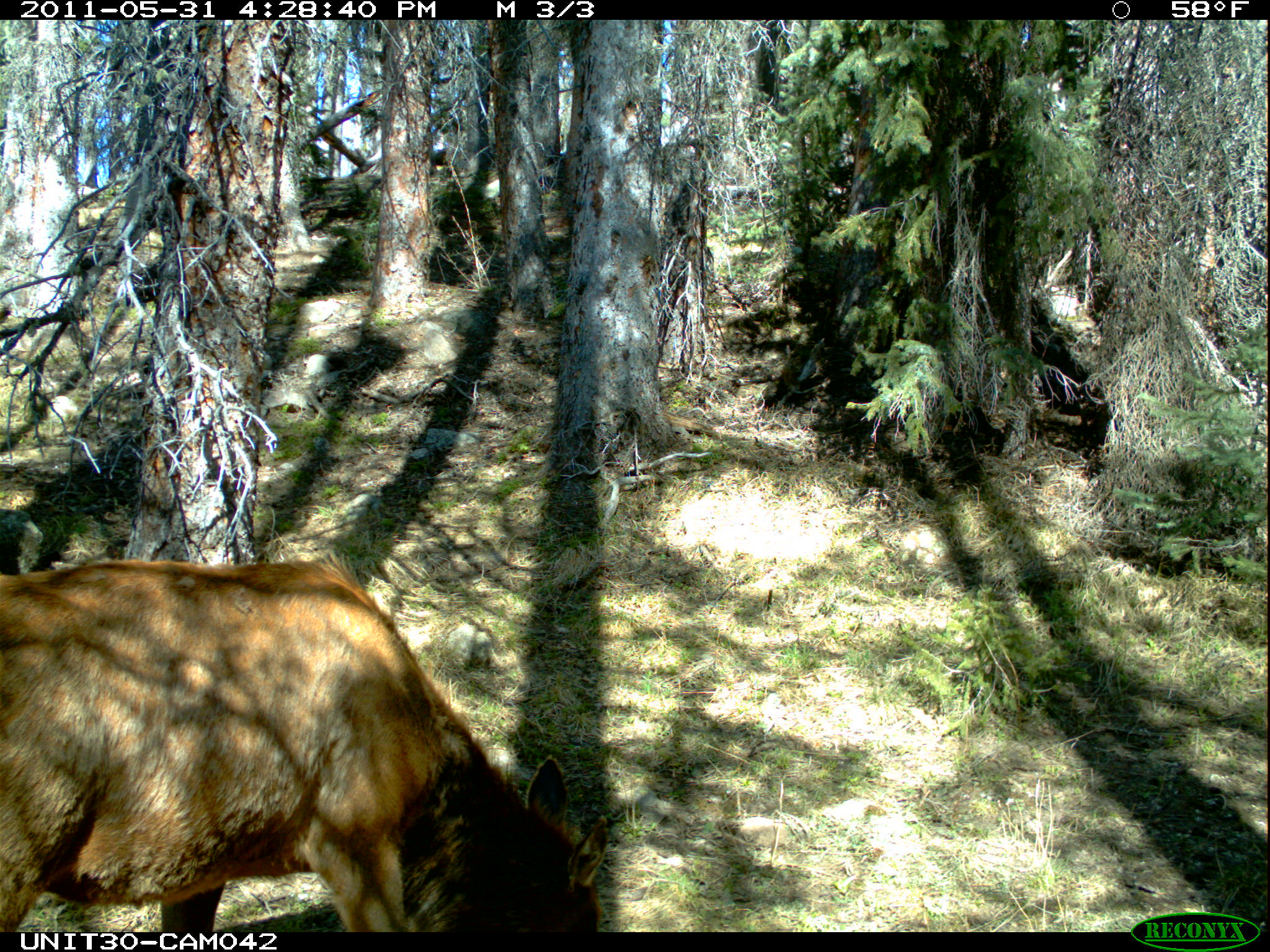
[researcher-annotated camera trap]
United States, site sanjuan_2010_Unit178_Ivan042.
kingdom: Animalia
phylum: Chordata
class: Mammalia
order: Artiodactyla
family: Cervidae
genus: Cervus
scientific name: Cervus elaphus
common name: red deer